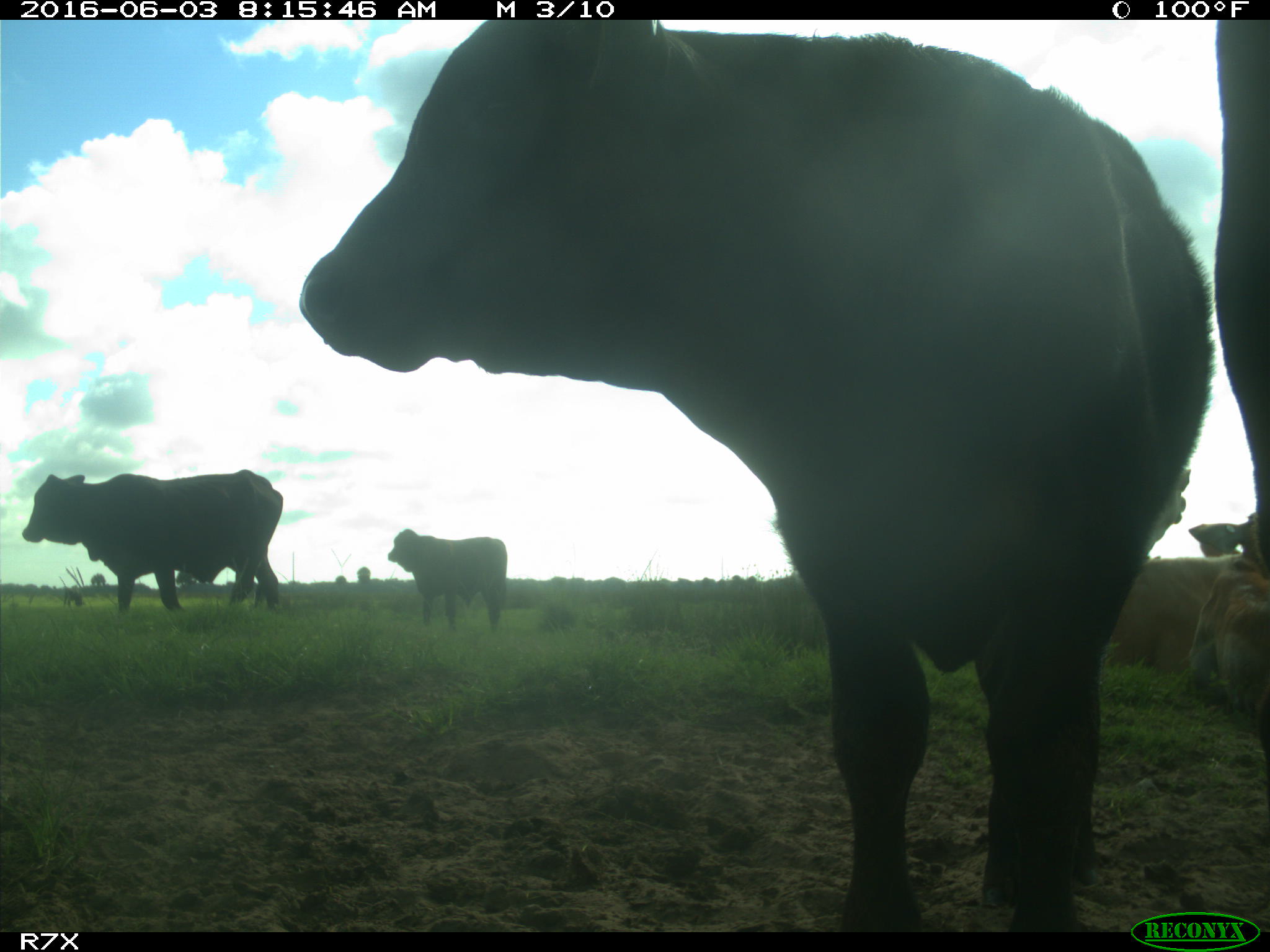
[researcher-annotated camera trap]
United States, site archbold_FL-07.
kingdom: Animalia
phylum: Chordata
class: Mammalia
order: Artiodactyla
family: Bovidae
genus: Bos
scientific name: Bos taurus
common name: domestic cow